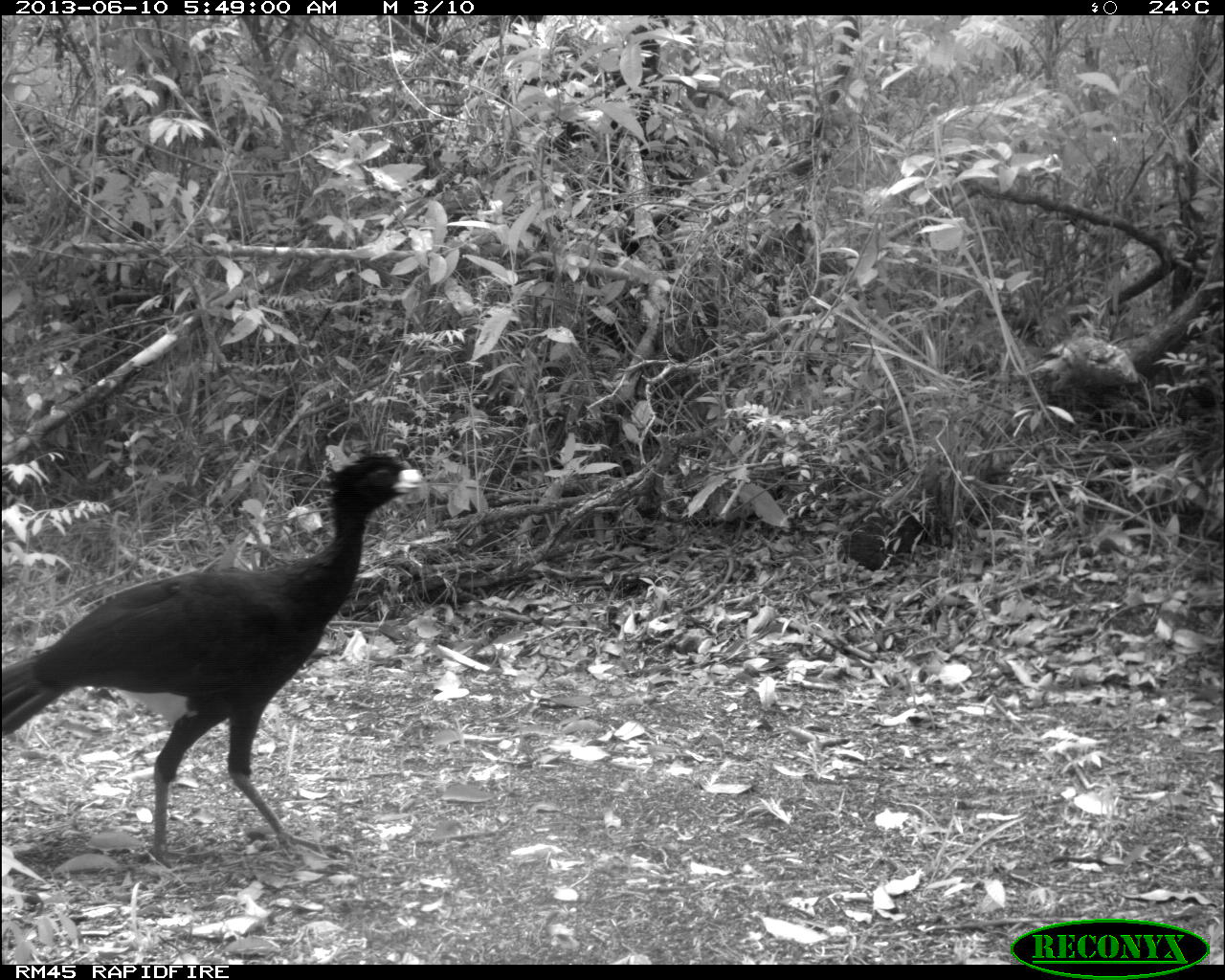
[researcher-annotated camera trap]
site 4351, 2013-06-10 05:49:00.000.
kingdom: Animalia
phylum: Chordata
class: Aves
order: Galliformes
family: Cracidae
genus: Crax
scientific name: Crax rubra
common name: great curassow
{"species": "Crax rubra (great curassow)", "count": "1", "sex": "male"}